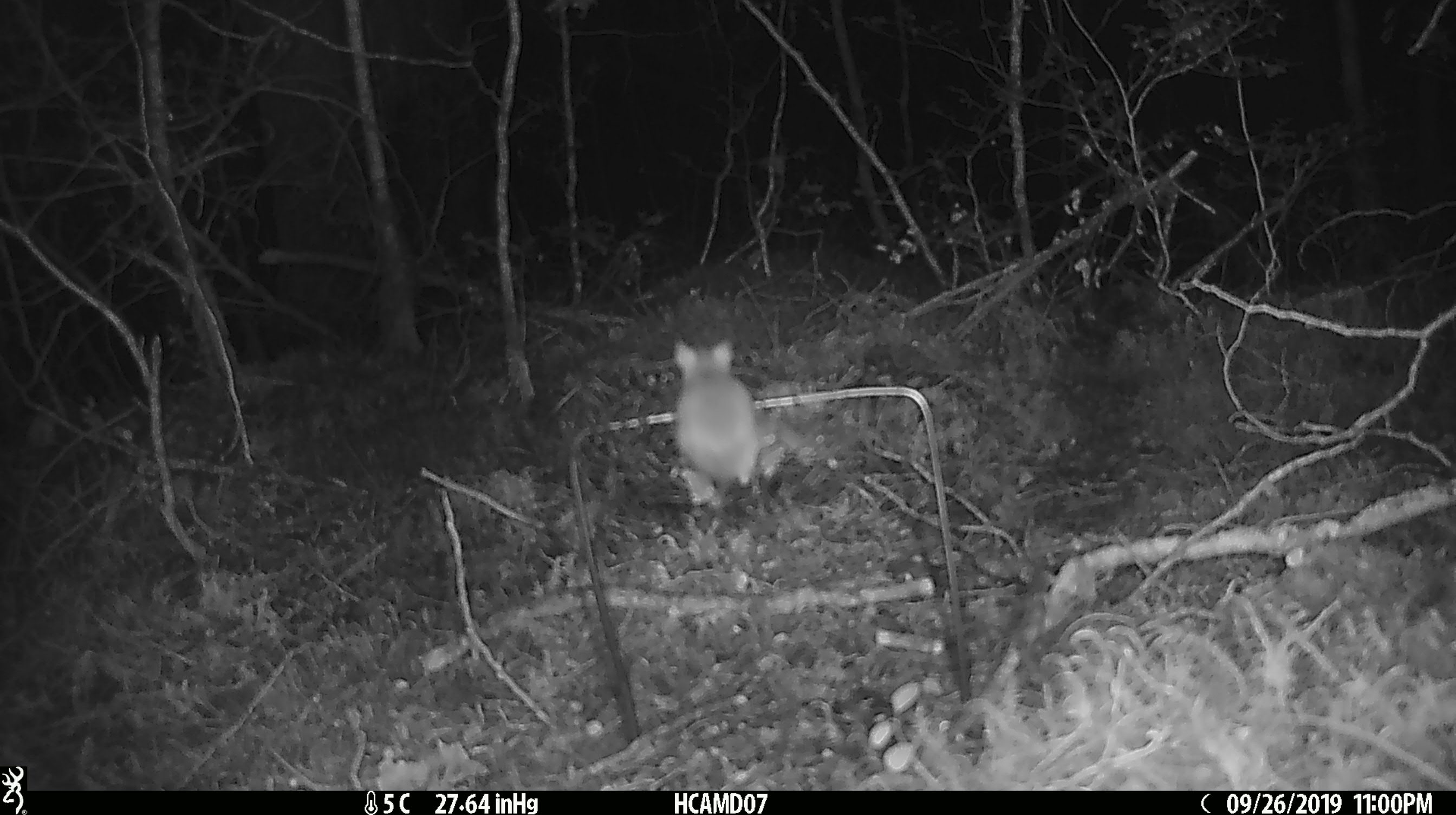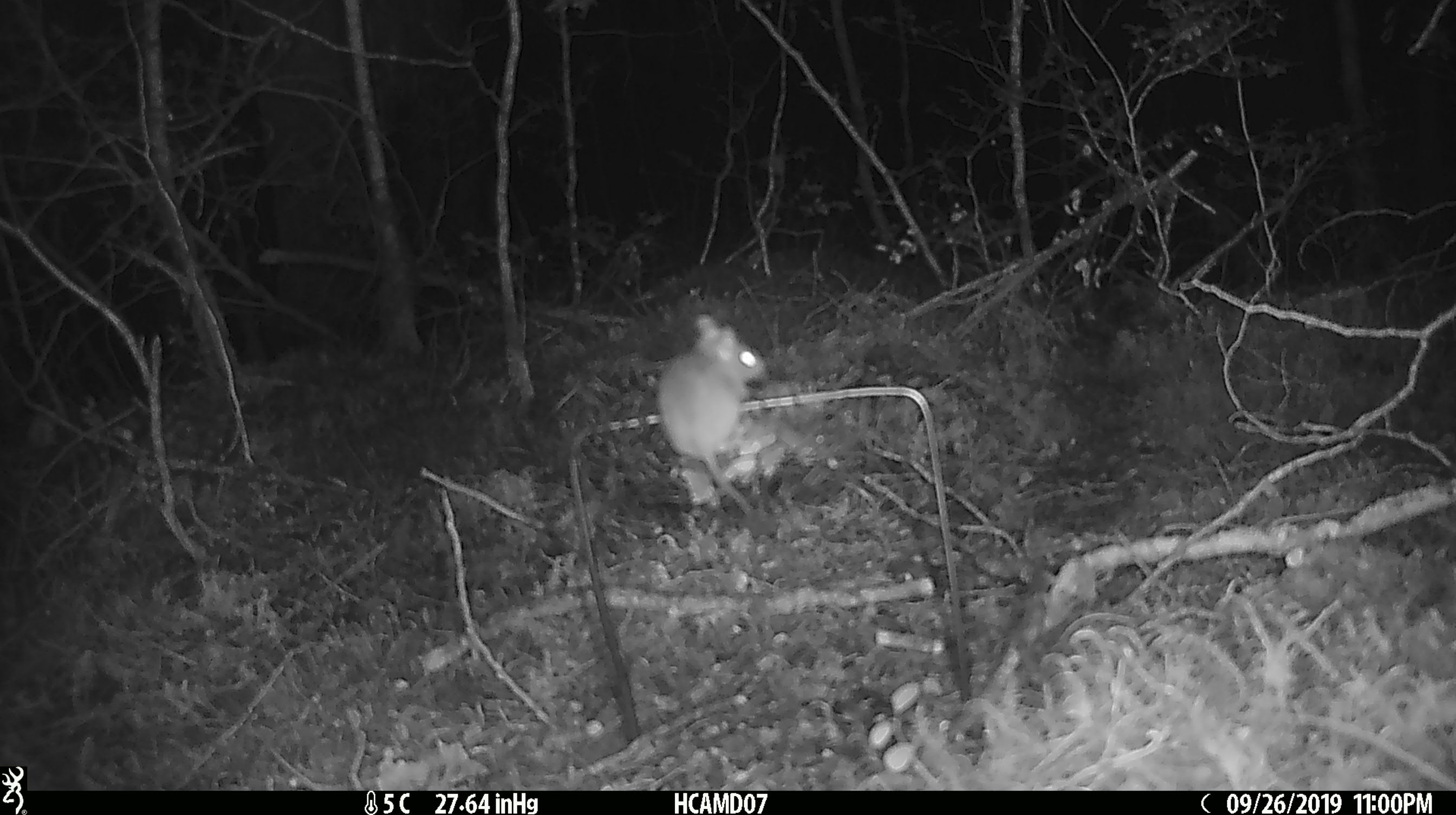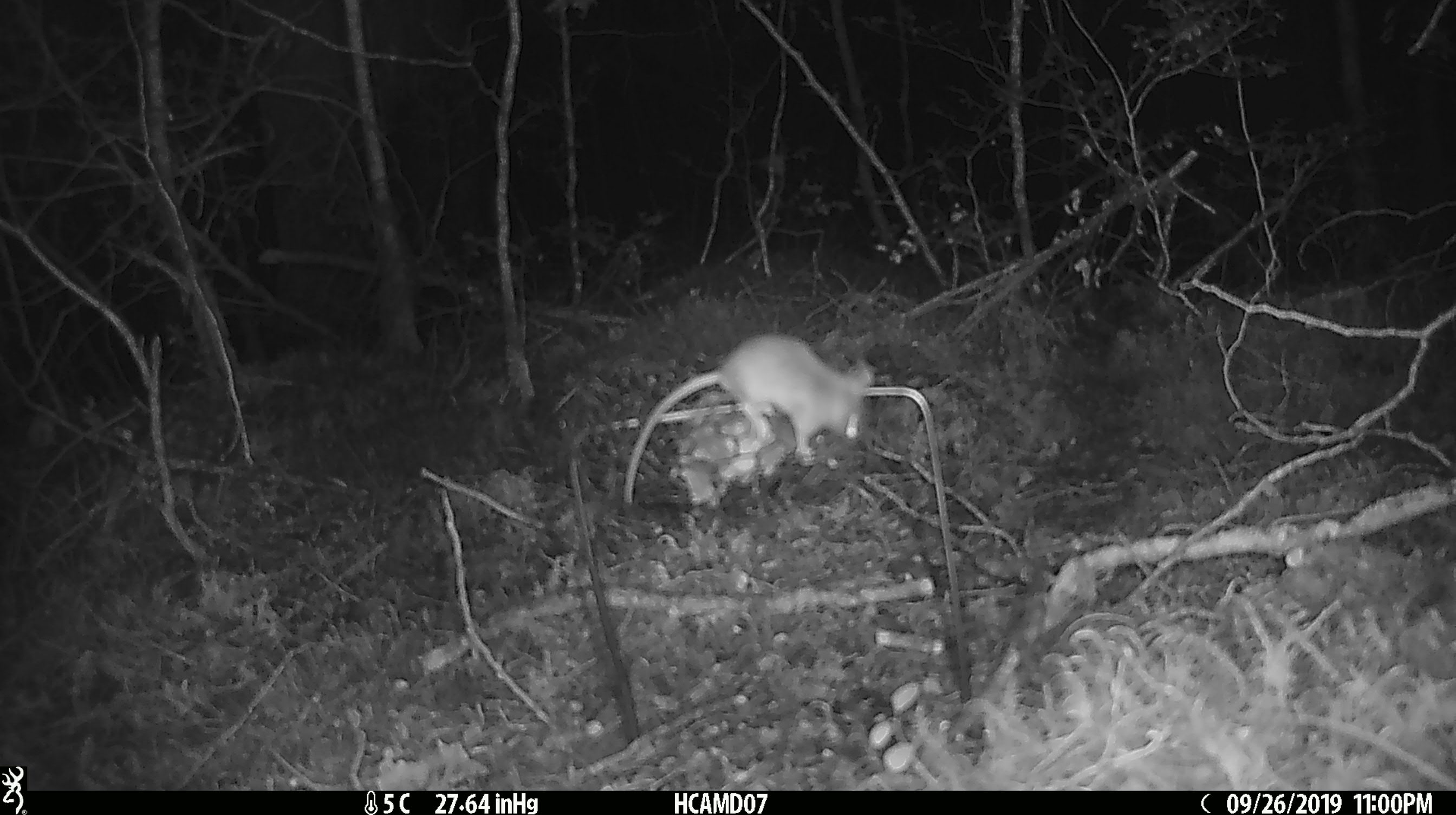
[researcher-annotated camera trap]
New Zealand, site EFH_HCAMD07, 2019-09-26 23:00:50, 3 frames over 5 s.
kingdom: Animalia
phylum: Chordata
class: Mammalia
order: Rodentia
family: Muridae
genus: Mus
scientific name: Mus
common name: mouse